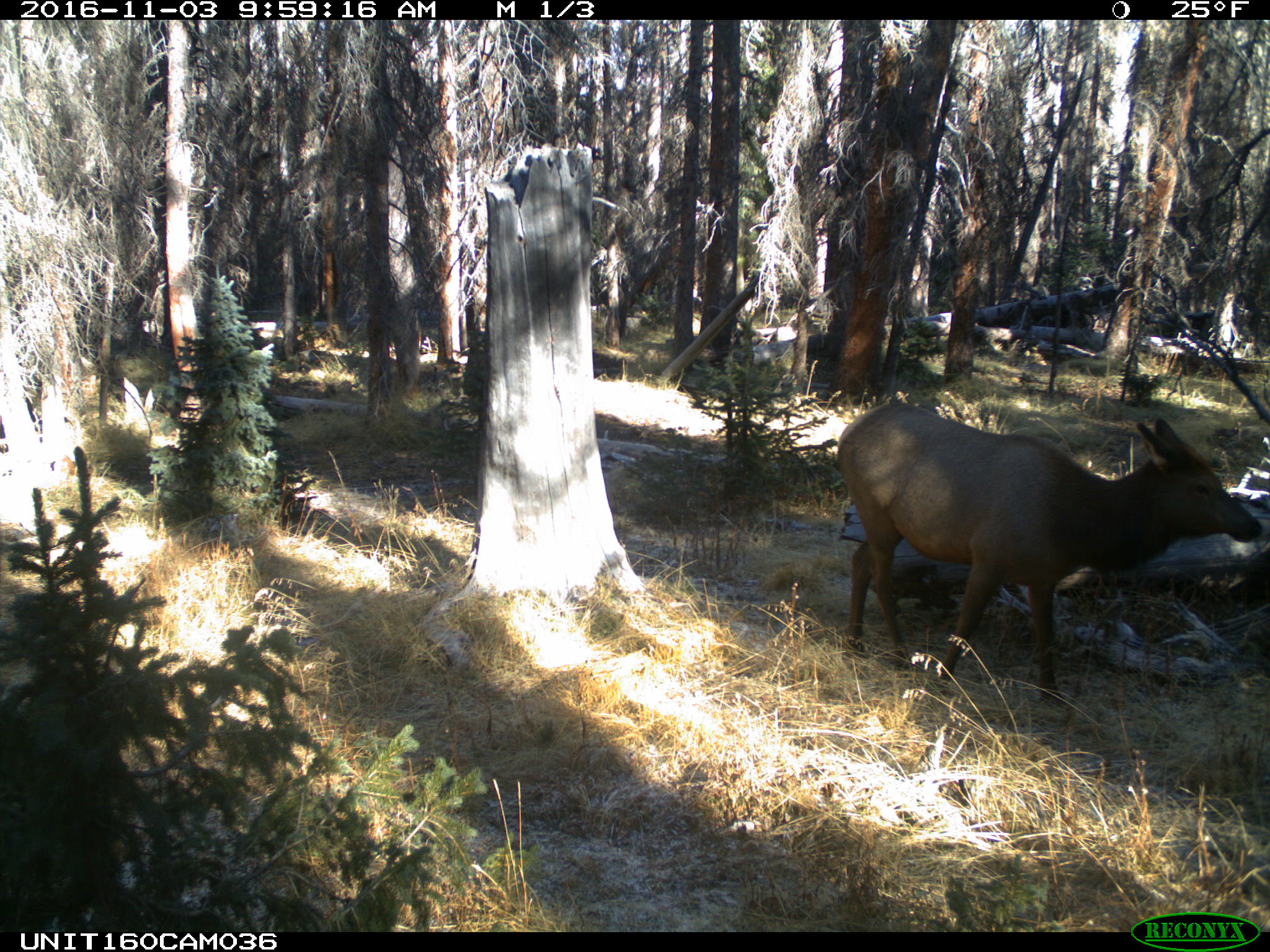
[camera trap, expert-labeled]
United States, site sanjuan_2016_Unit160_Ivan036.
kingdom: Animalia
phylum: Chordata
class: Mammalia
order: Artiodactyla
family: Cervidae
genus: Cervus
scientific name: Cervus elaphus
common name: red deer